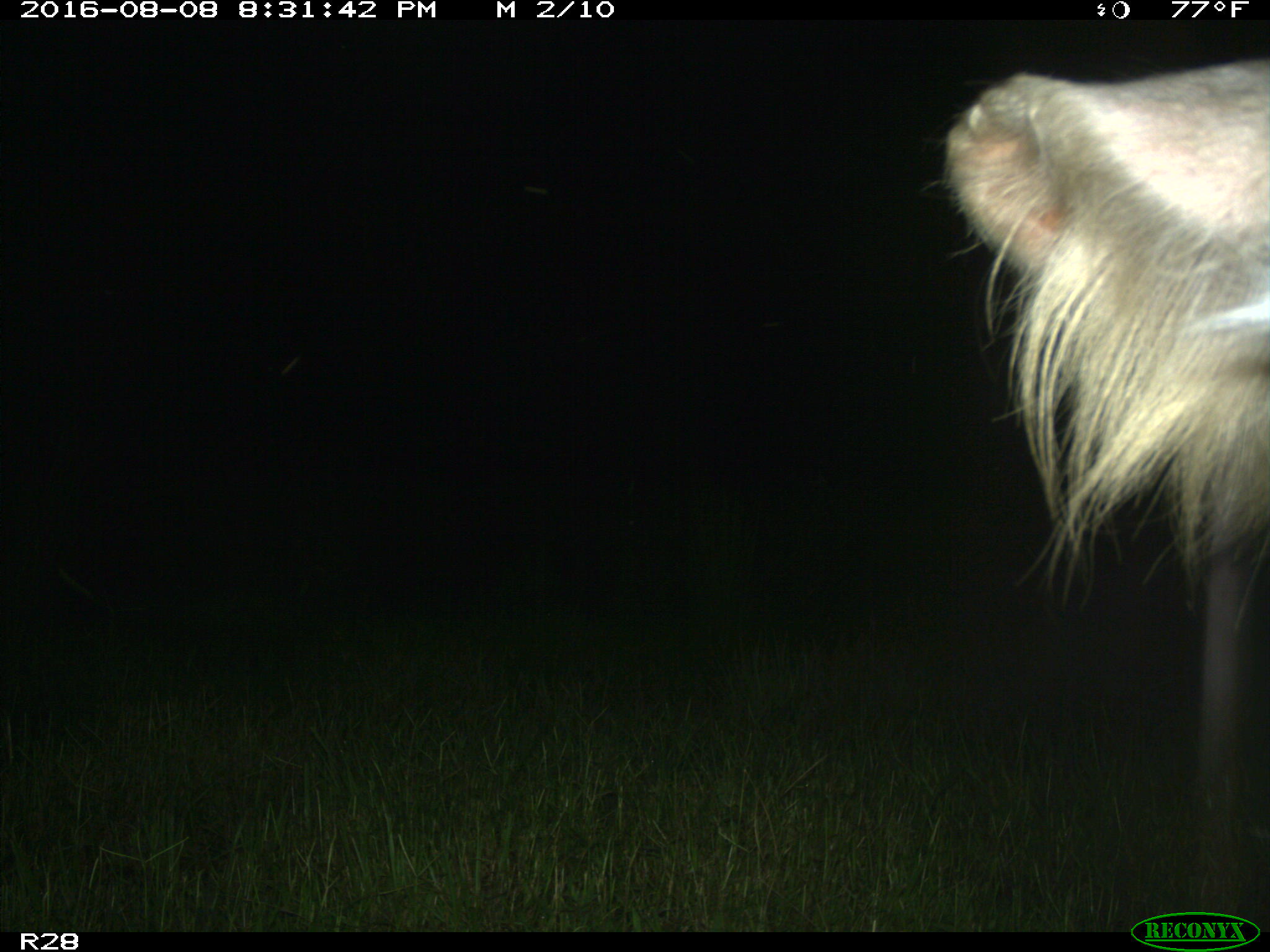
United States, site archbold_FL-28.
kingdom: Animalia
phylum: Chordata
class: Mammalia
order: Artiodactyla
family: Bovidae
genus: Bos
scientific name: Bos taurus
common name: domestic cow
Bos taurus (domestic cow).